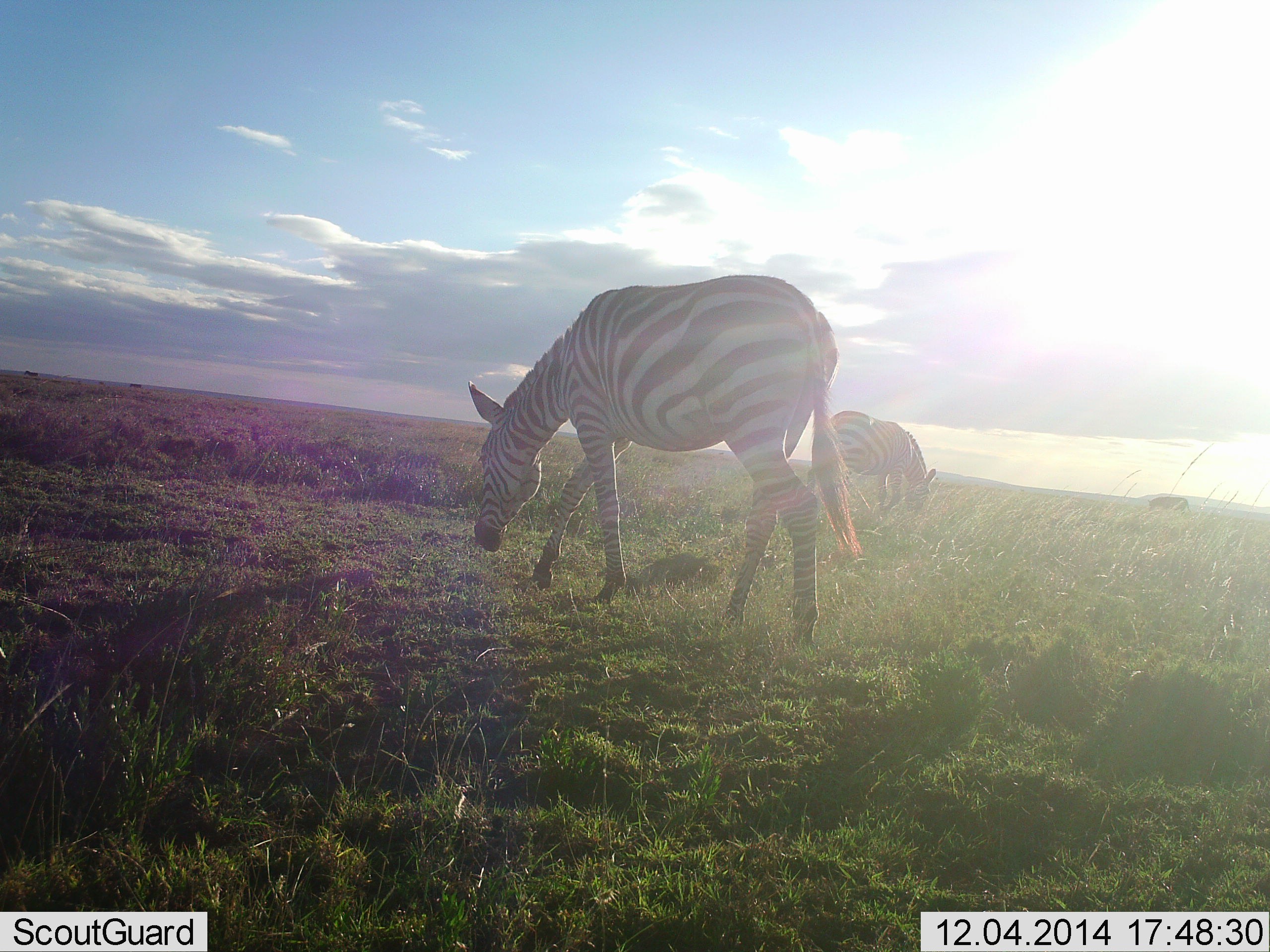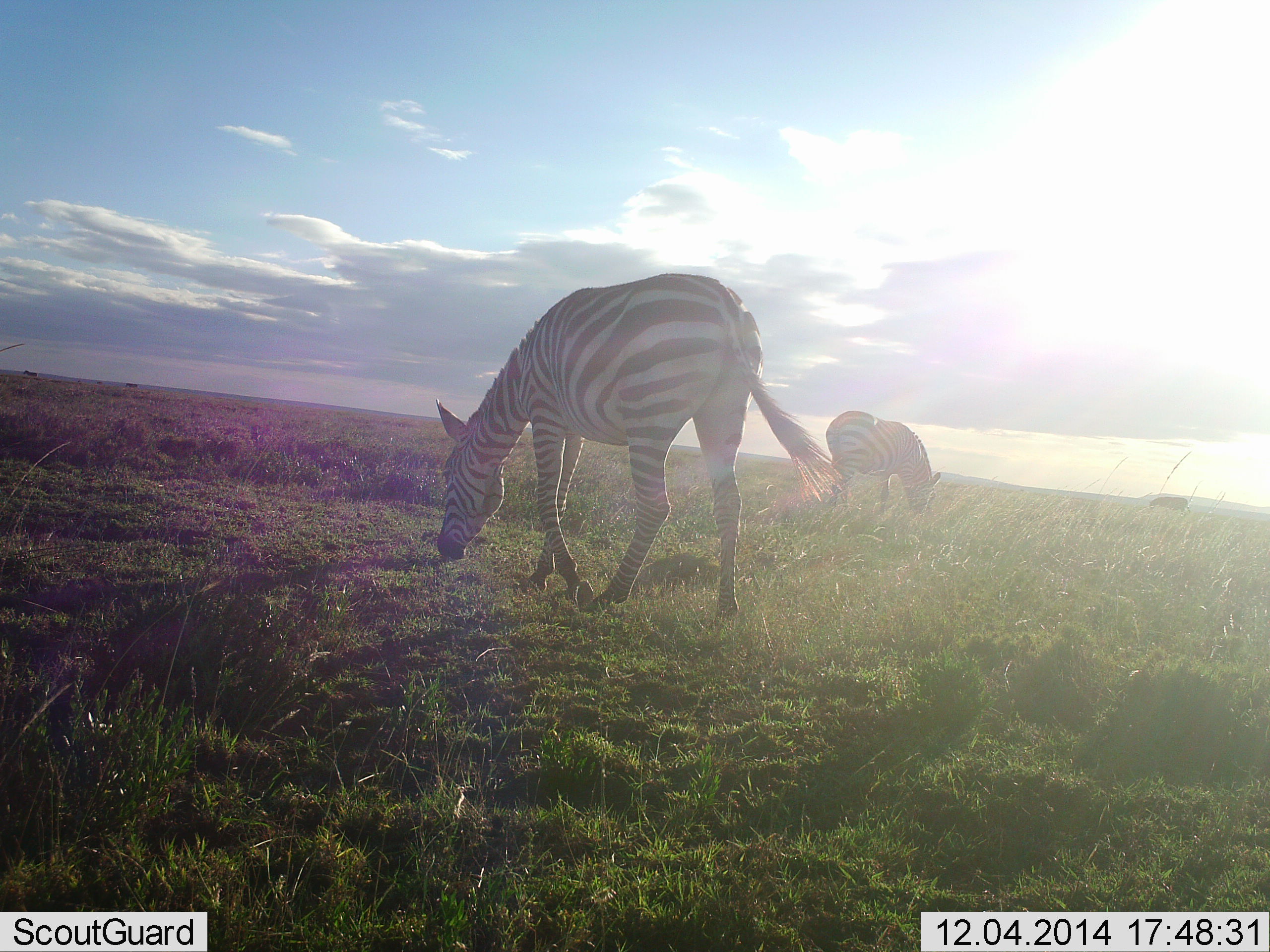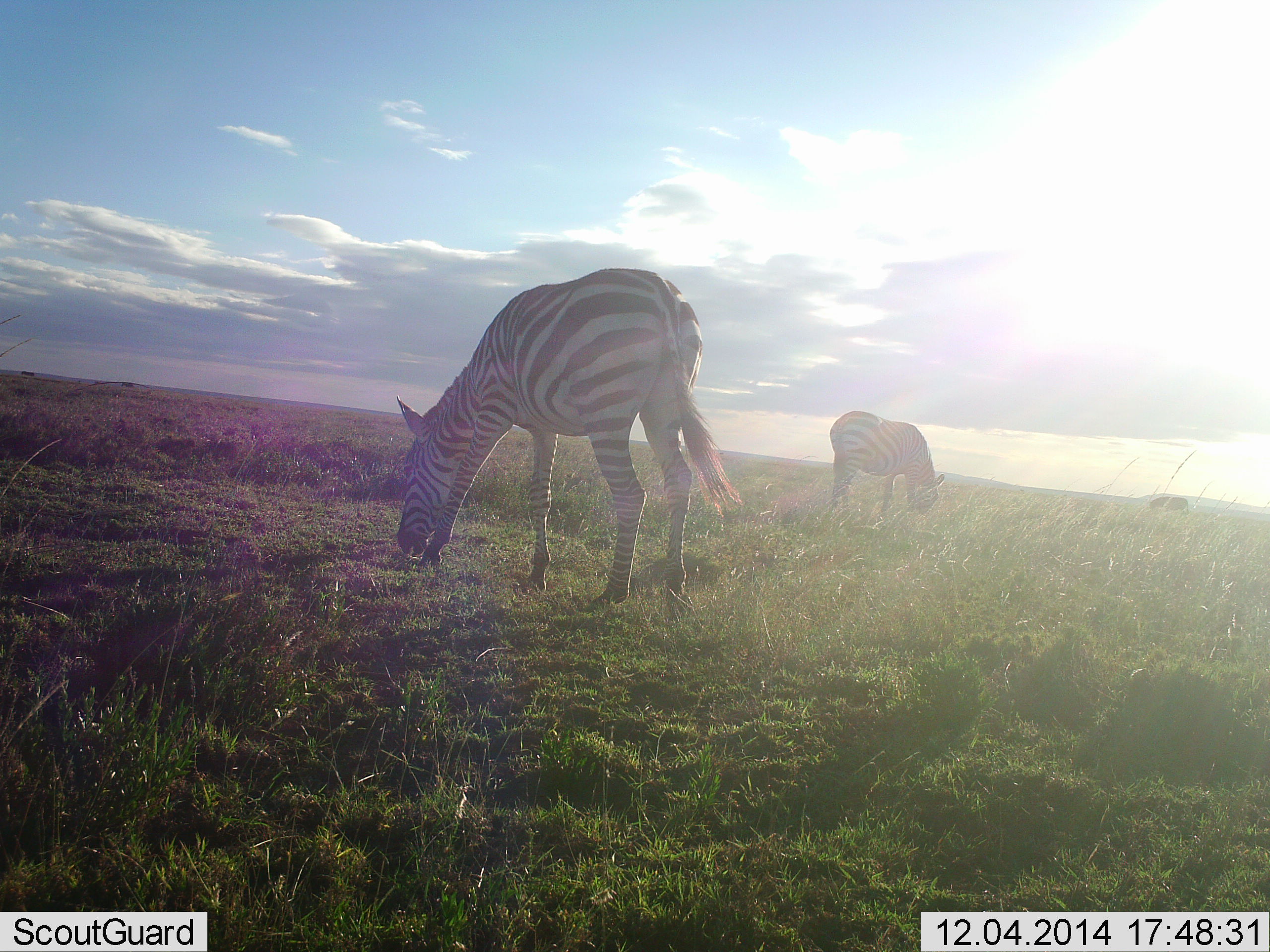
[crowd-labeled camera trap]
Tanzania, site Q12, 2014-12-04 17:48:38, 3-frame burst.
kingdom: Animalia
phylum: Chordata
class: Mammalia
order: Perissodactyla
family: Equidae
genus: Equus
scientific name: Equus quagga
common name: plains zebra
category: zebra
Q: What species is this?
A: Zebra (plains zebra) (Equus quagga).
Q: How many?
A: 3.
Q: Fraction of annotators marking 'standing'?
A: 0%.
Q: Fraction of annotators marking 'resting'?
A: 0%.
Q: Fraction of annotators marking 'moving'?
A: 0%.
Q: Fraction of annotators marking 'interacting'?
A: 0%.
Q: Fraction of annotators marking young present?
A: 0%.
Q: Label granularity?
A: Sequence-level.